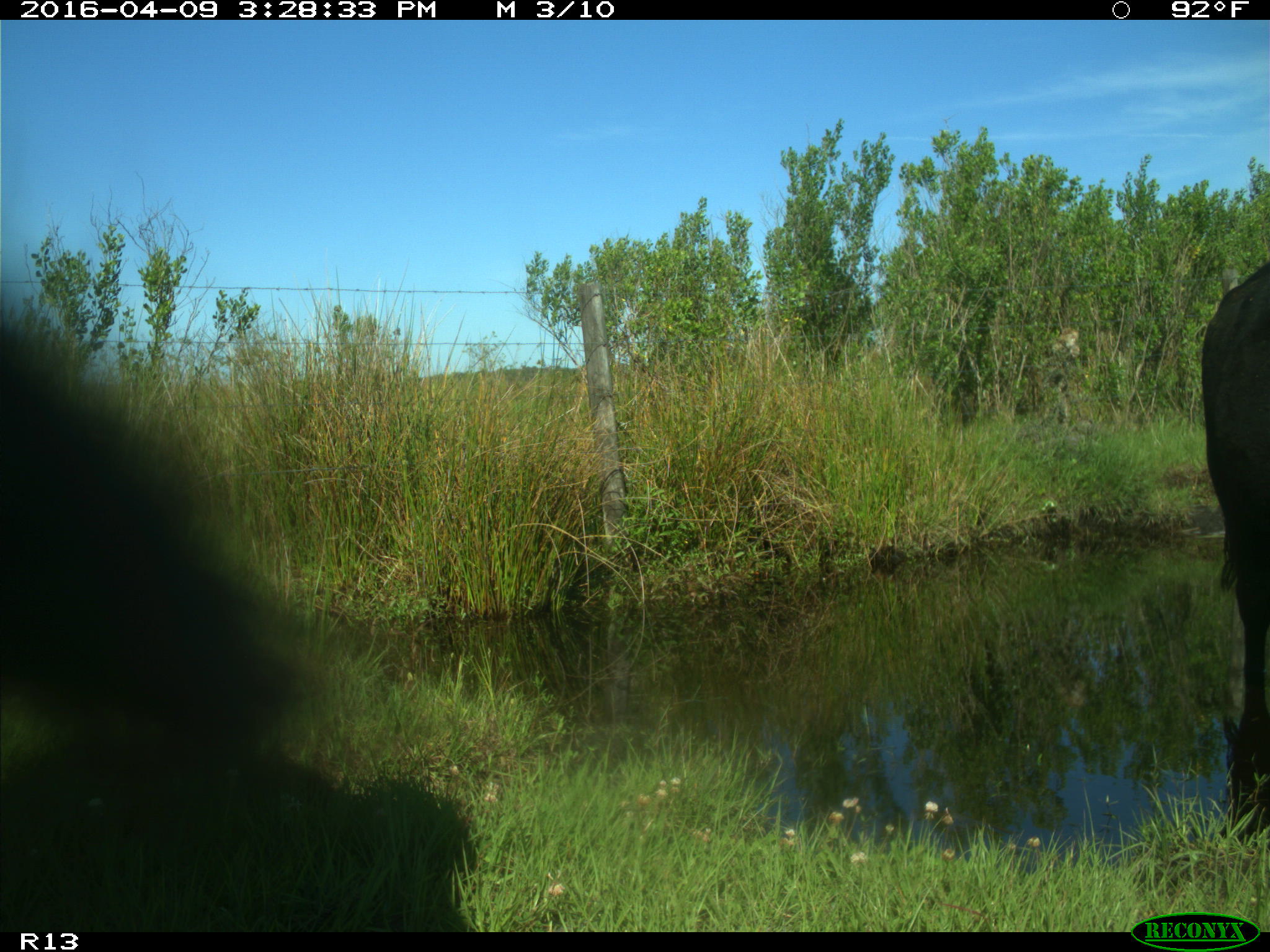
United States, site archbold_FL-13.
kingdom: Animalia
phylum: Chordata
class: Mammalia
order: Artiodactyla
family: Bovidae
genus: Bos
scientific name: Bos taurus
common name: domestic cow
Bos taurus (domestic cow).